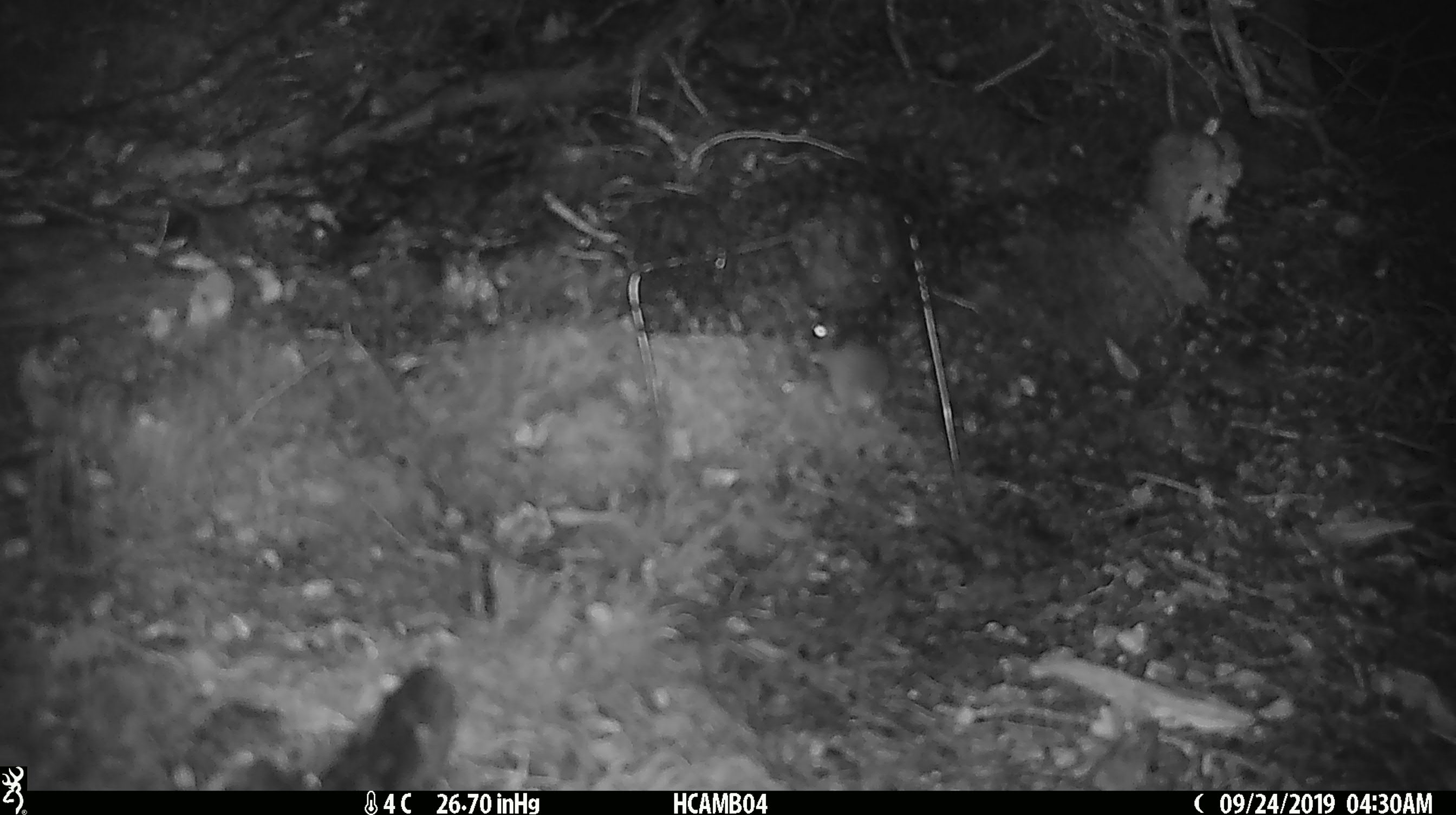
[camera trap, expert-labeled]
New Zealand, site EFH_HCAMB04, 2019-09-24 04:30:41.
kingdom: Animalia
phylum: Chordata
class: Mammalia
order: Rodentia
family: Muridae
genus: Mus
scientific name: Mus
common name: mouse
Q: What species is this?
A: Mouse (Mus).